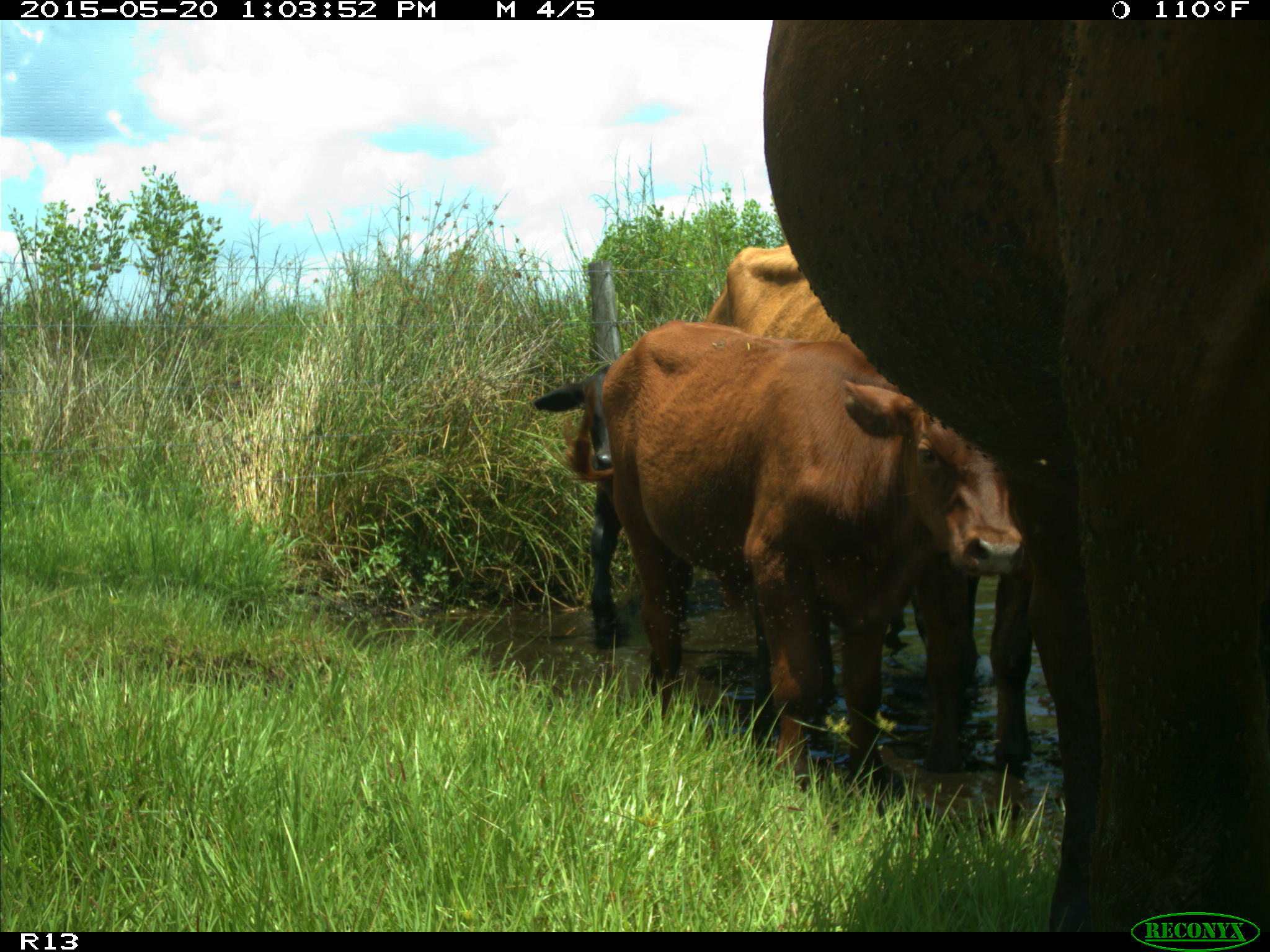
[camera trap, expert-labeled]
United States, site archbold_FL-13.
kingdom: Animalia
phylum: Chordata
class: Mammalia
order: Artiodactyla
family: Bovidae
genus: Bos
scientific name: Bos taurus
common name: domestic cow